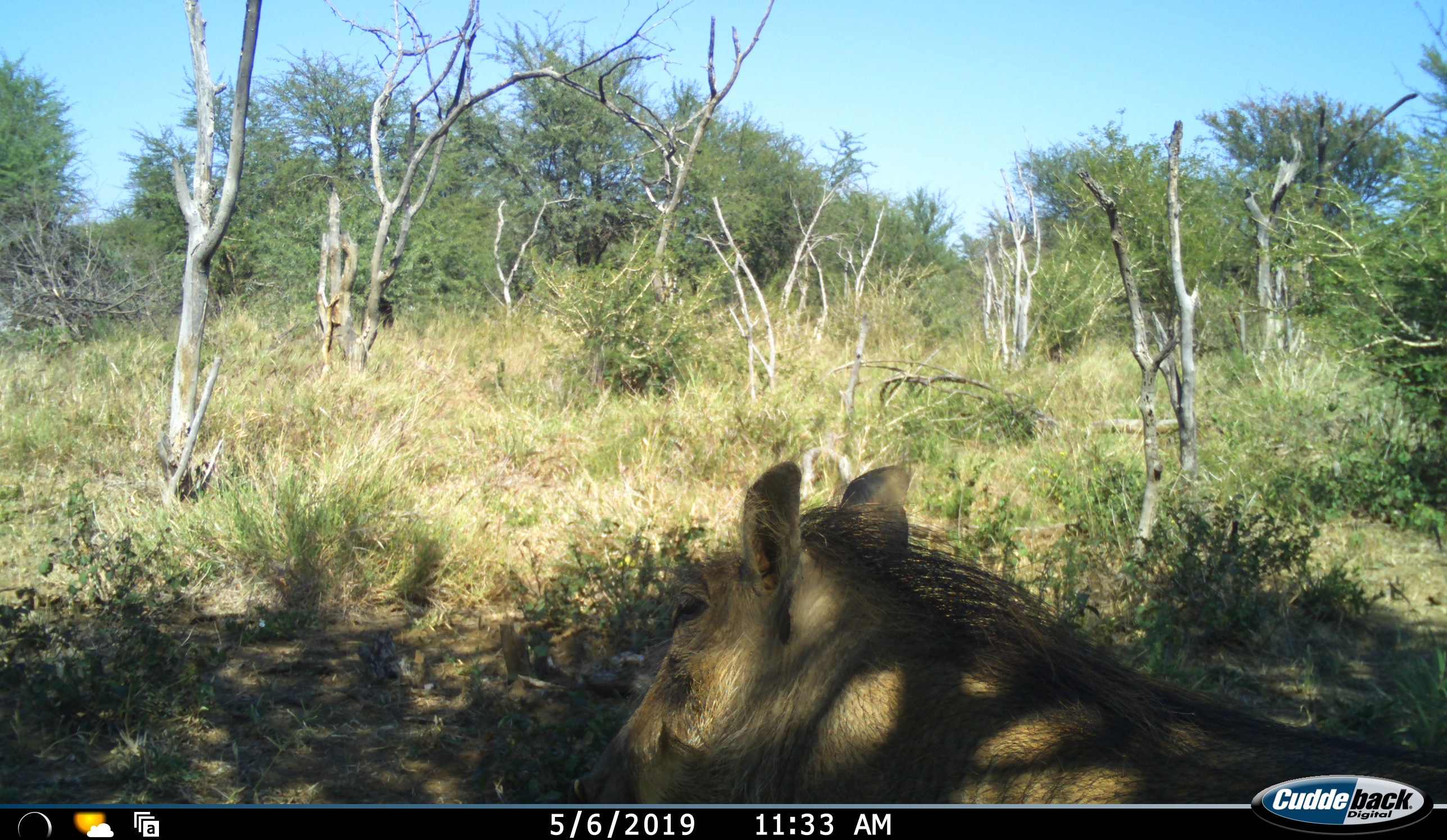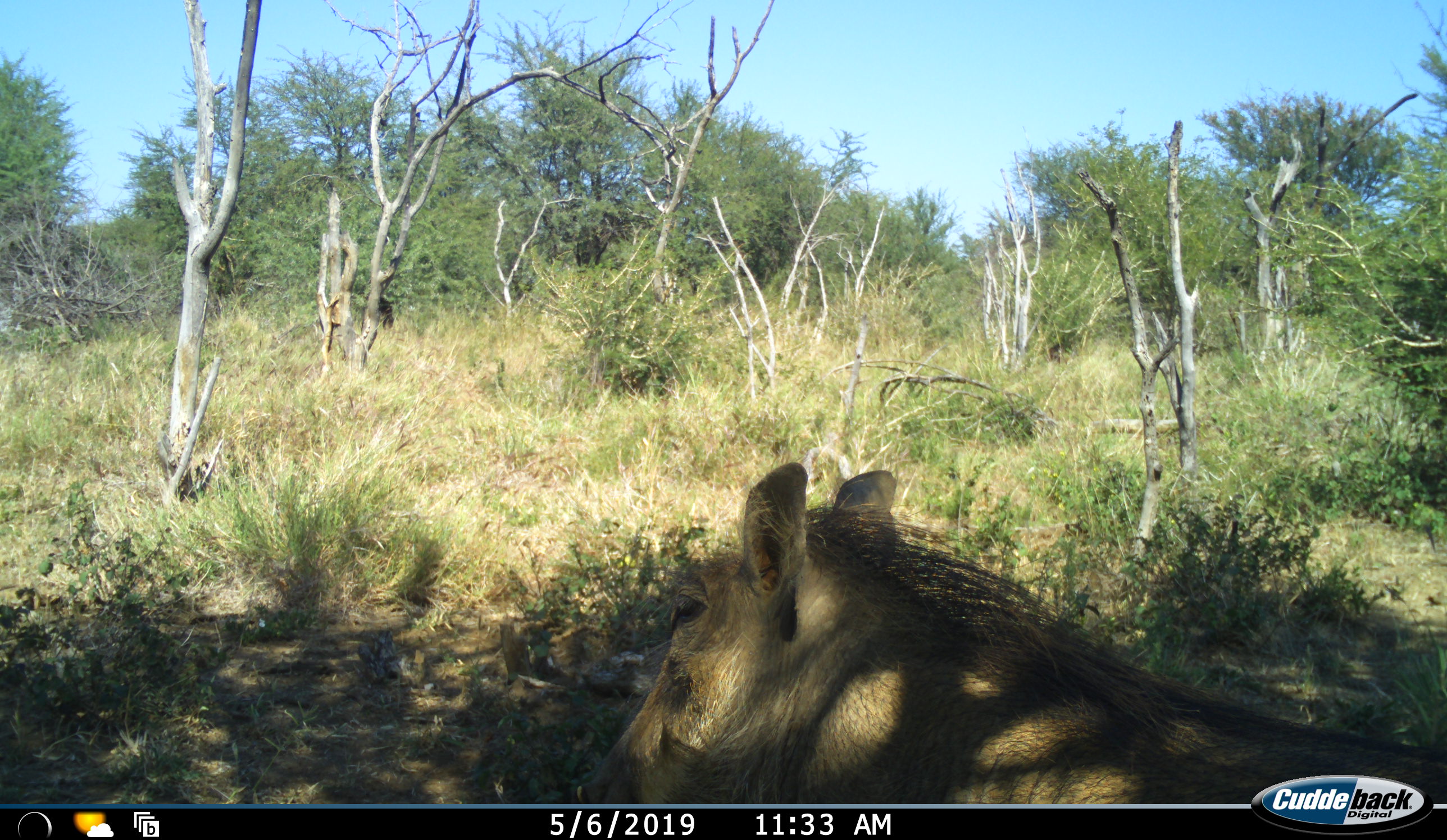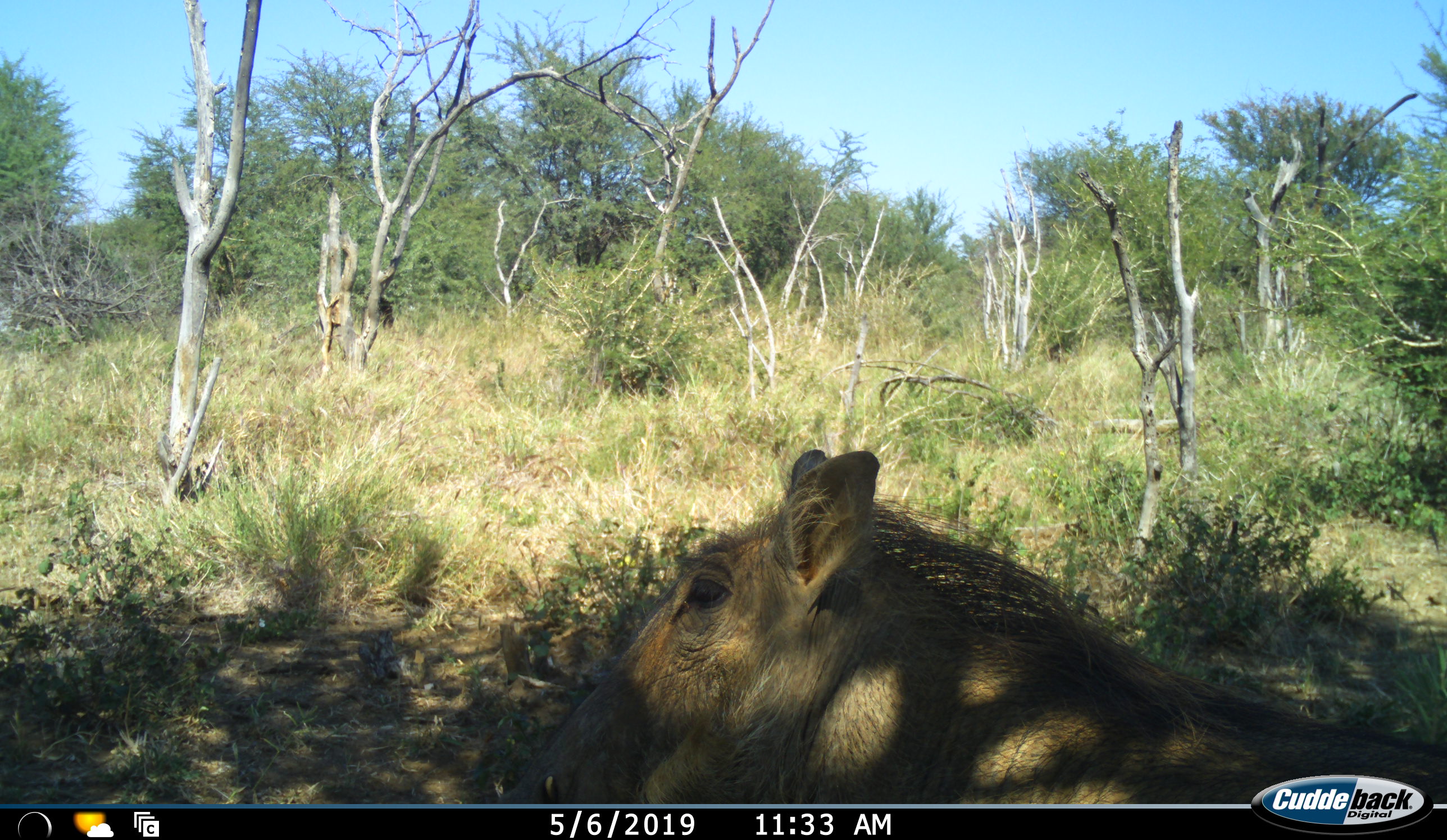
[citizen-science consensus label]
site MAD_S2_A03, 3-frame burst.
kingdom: Animalia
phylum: Chordata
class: Mammalia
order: Artiodactyla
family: Suidae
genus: Phacochoerus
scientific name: Phacochoerus africanus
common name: warthog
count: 1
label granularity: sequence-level